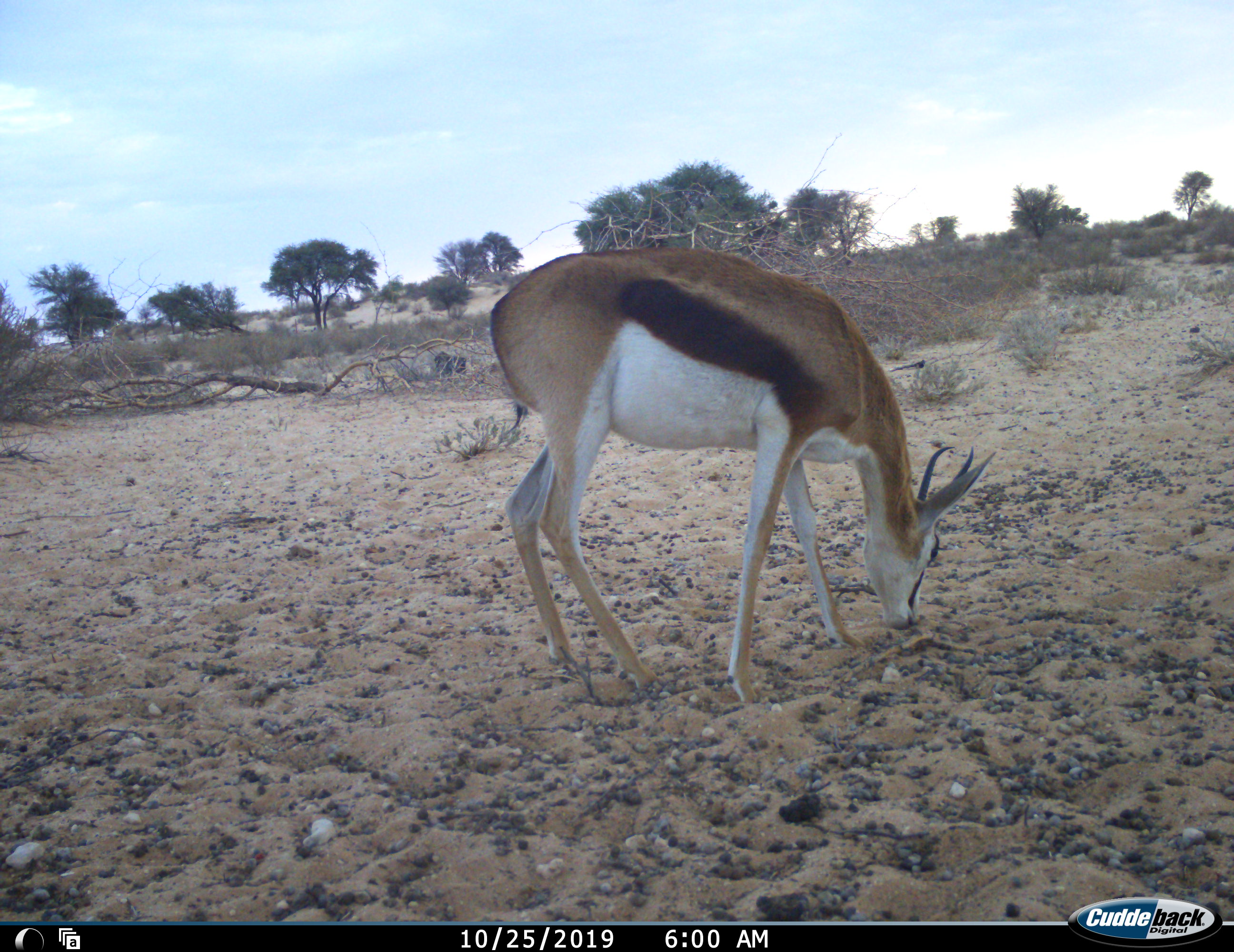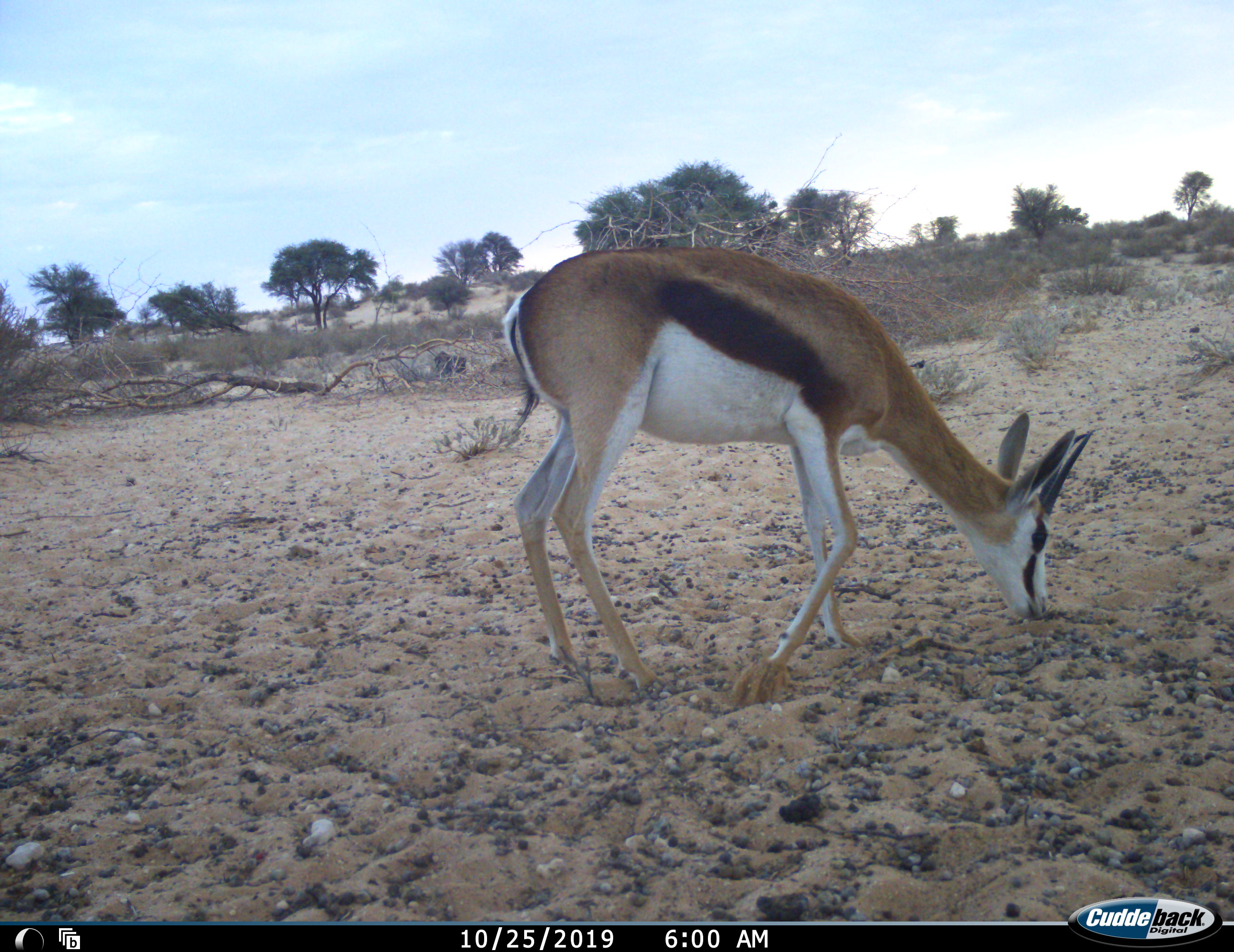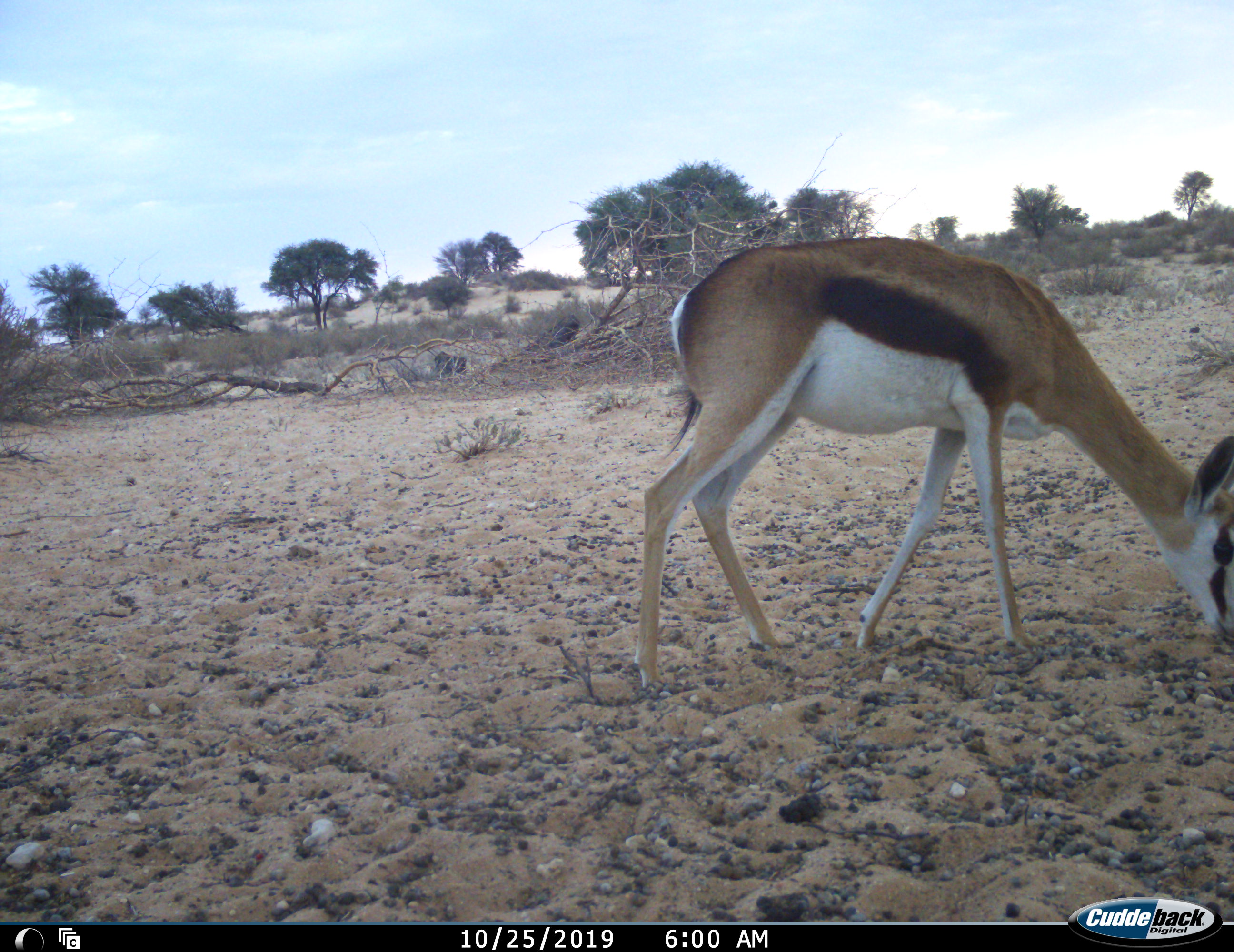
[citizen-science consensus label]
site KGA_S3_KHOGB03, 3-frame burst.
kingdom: Animalia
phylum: Chordata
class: Mammalia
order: Artiodactyla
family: Bovidae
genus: Antidorcas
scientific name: Antidorcas marsupialis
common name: springbok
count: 1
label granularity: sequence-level